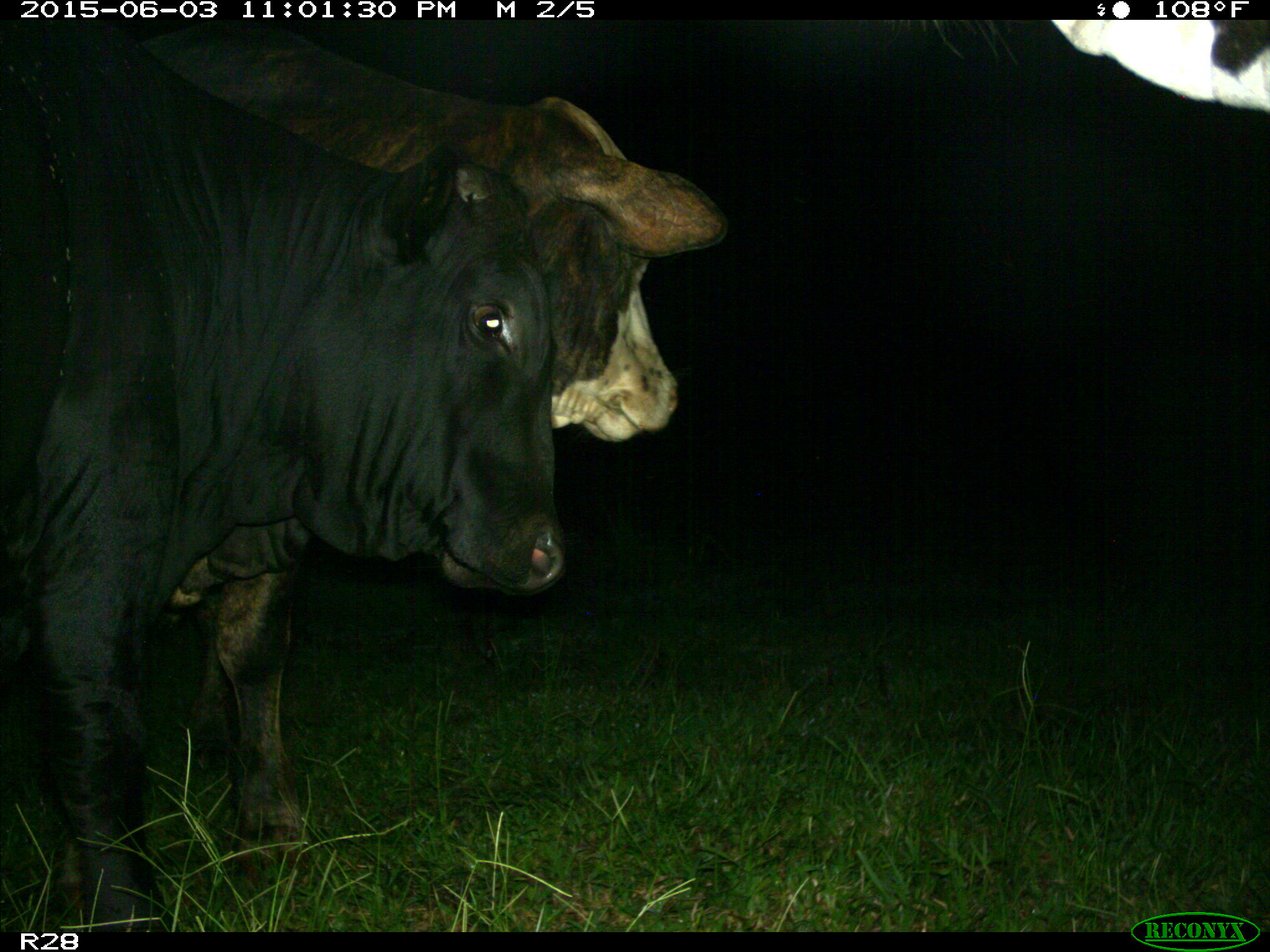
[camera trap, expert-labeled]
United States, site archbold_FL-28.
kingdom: Animalia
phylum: Chordata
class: Mammalia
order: Artiodactyla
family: Bovidae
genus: Bos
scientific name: Bos taurus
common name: domestic cow